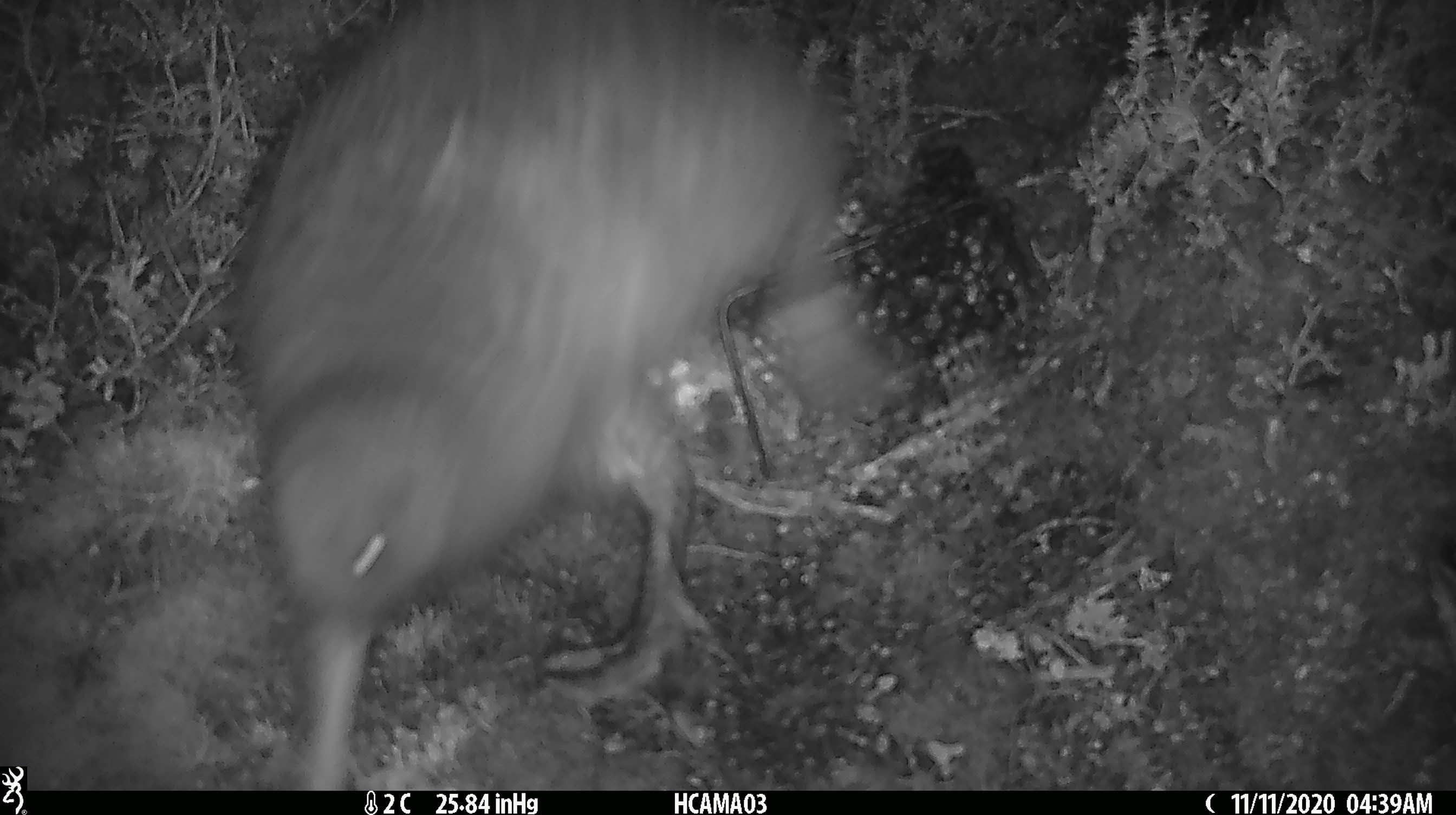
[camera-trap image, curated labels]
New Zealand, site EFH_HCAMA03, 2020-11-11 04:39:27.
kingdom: Animalia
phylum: Chordata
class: Aves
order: Apterygiformes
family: Apterygidae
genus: Apteryx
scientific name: Apteryx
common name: kiwi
Kiwi (Apteryx).